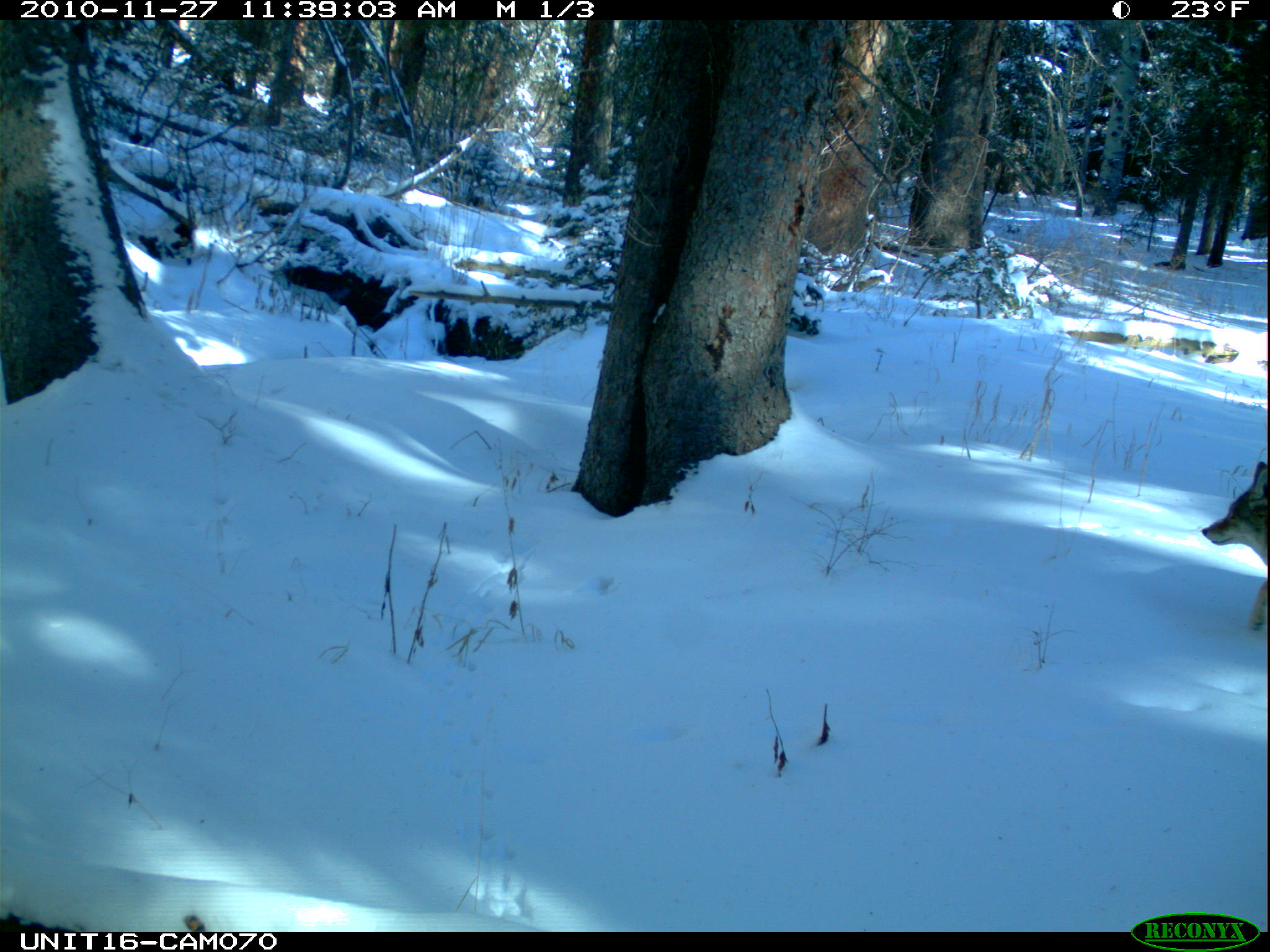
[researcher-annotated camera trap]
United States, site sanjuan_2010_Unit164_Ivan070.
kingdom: Animalia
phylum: Chordata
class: Mammalia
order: Carnivora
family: Canidae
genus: Canis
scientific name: Canis latrans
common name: coyote